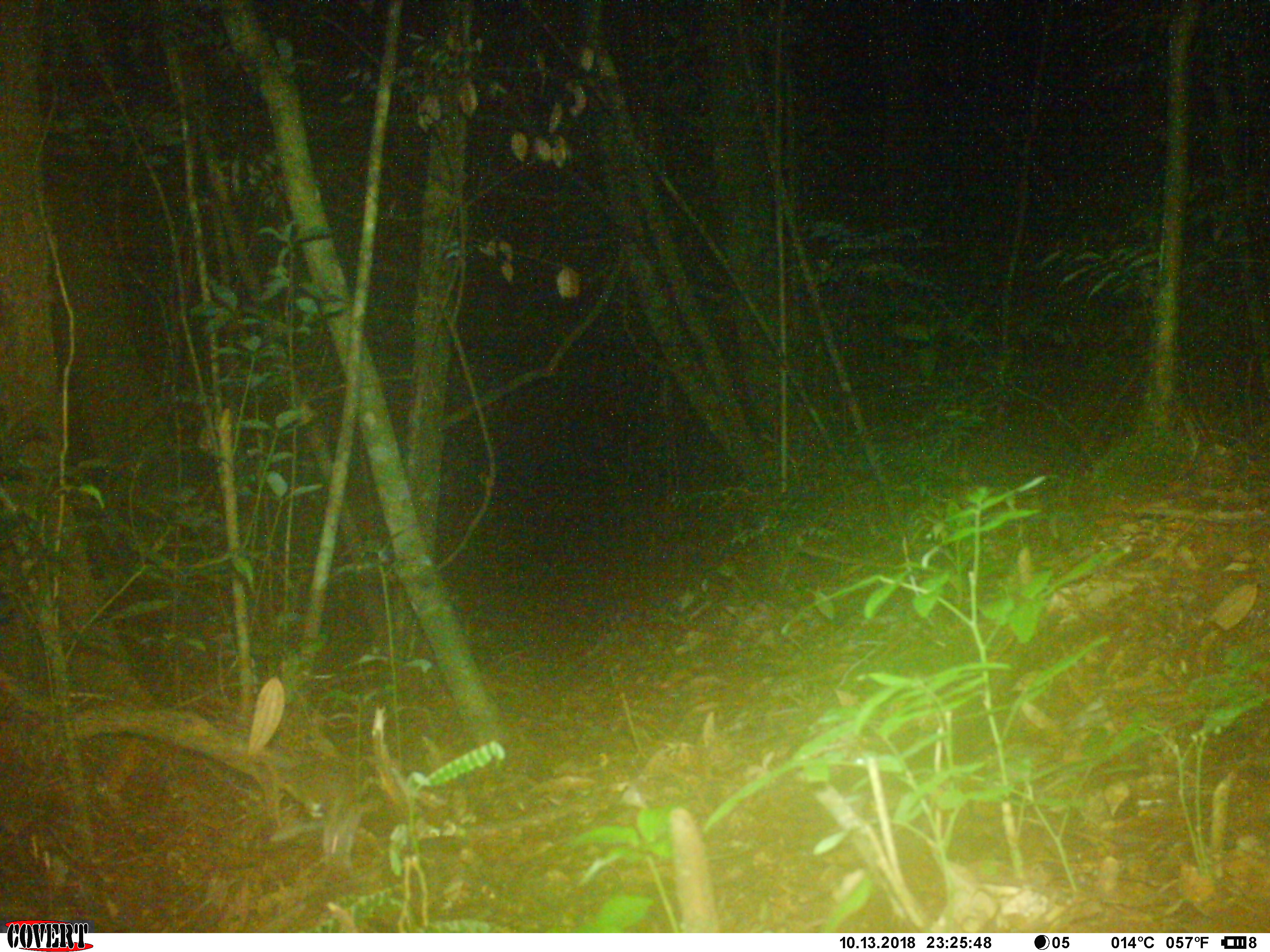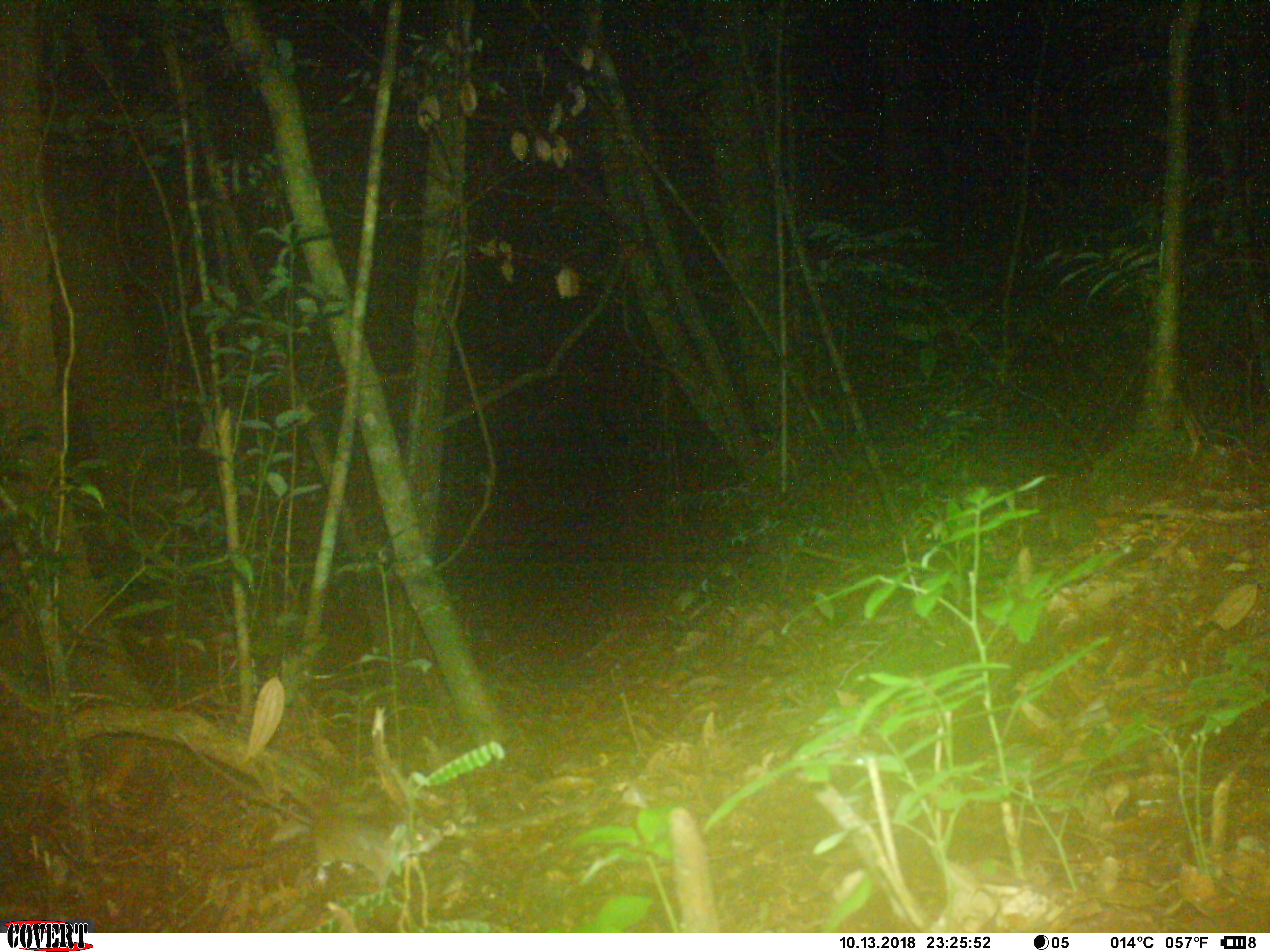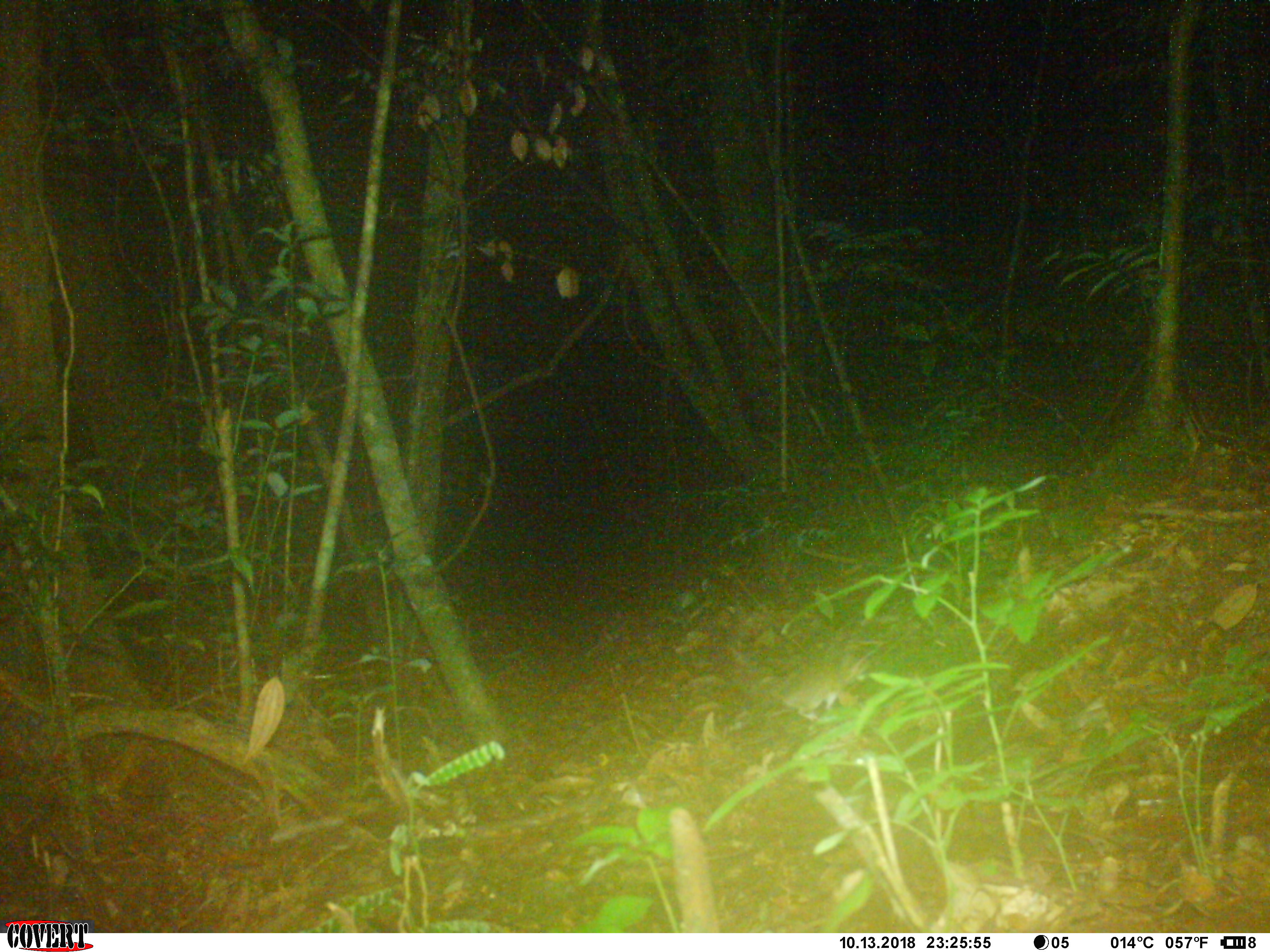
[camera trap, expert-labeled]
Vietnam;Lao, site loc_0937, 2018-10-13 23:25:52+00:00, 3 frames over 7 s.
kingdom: Animalia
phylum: Chordata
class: Mammalia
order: Rodentia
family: Muridae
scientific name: Muridae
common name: old-world mice and rats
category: unidentified murid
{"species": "unidentified murid (old-world mice and rats) (Muridae)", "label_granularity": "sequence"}